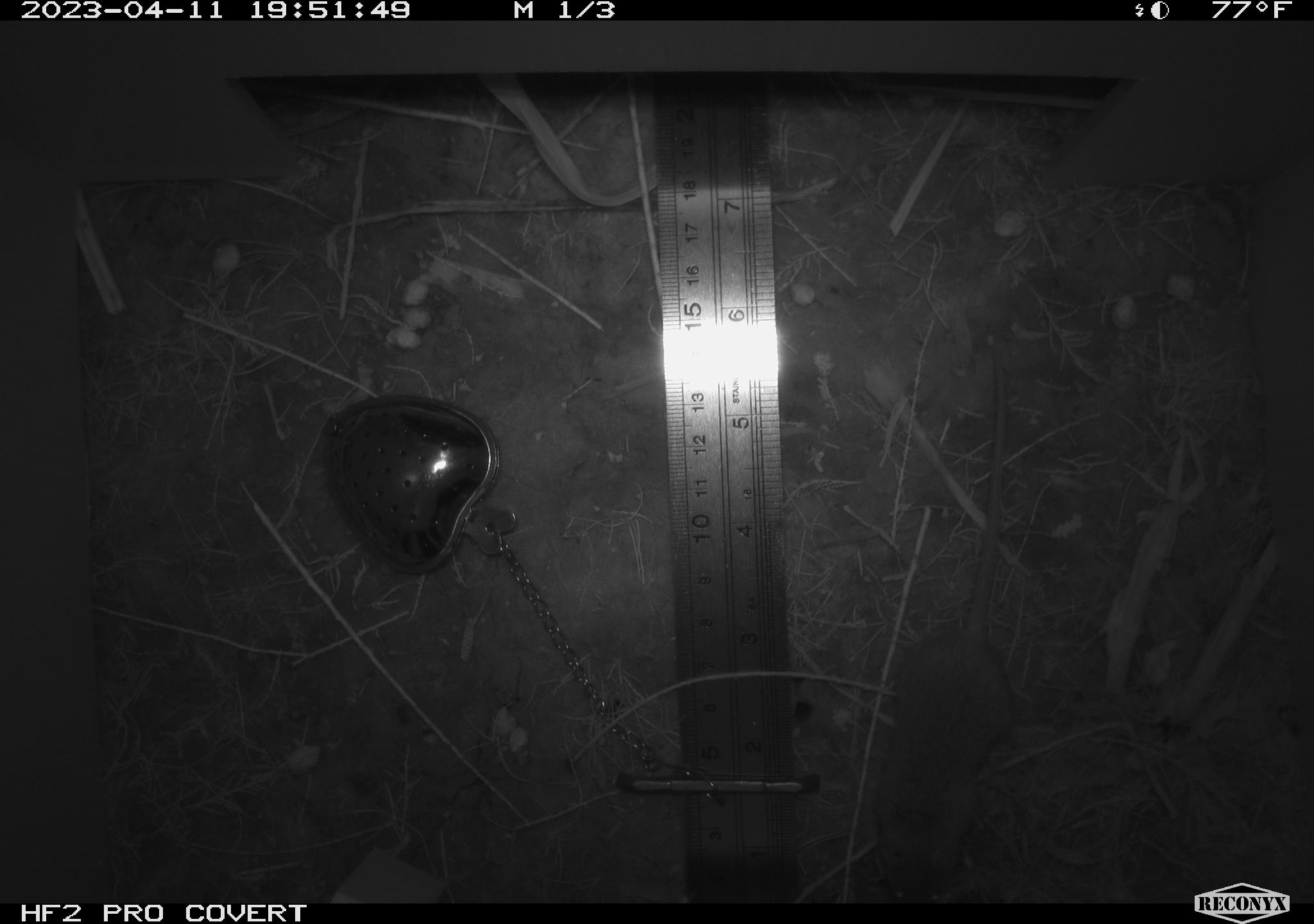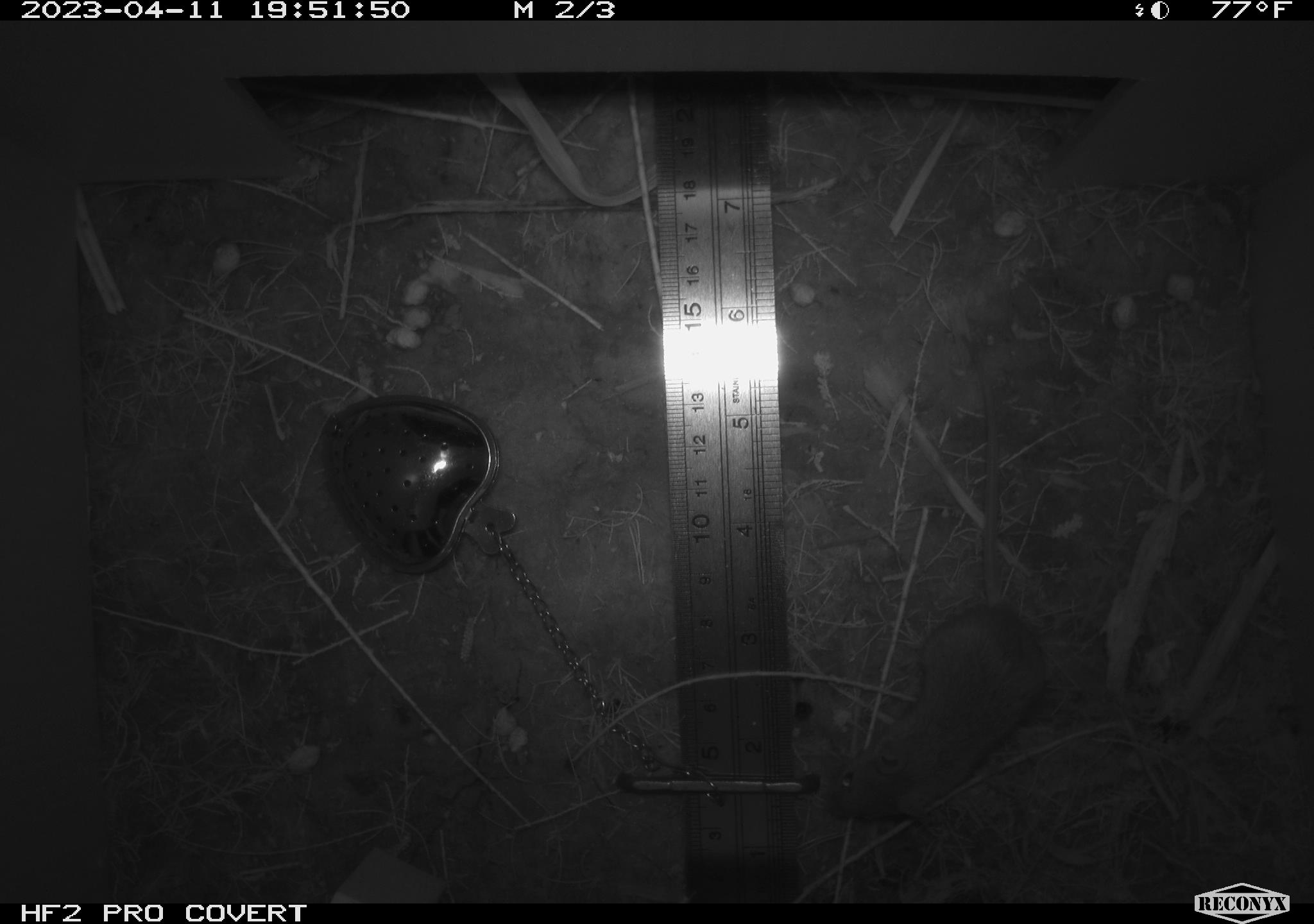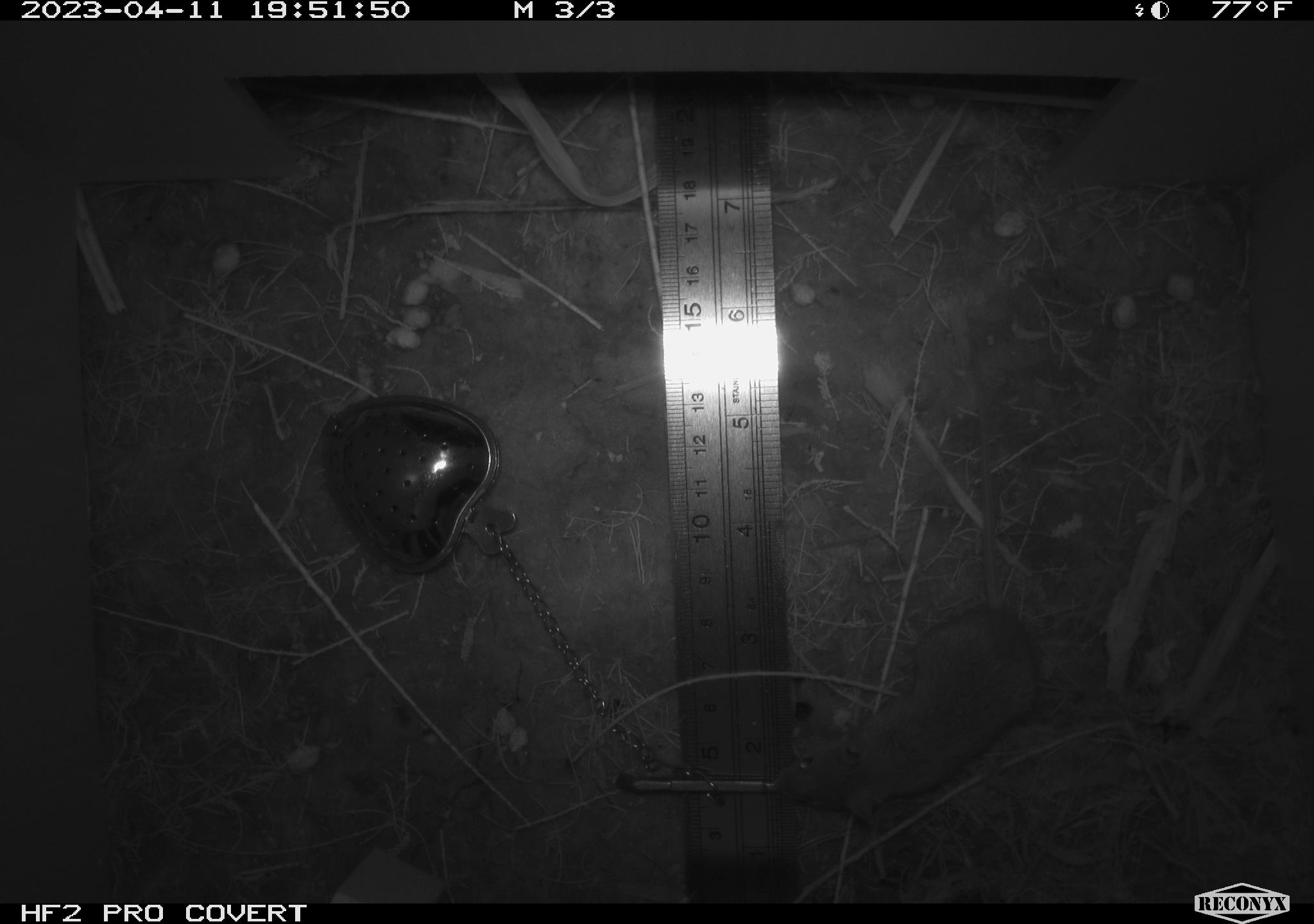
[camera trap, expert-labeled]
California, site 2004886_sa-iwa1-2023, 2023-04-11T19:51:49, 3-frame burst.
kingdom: Animalia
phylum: Chordata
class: Mammalia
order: Rodentia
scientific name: Rodentia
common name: mouse species